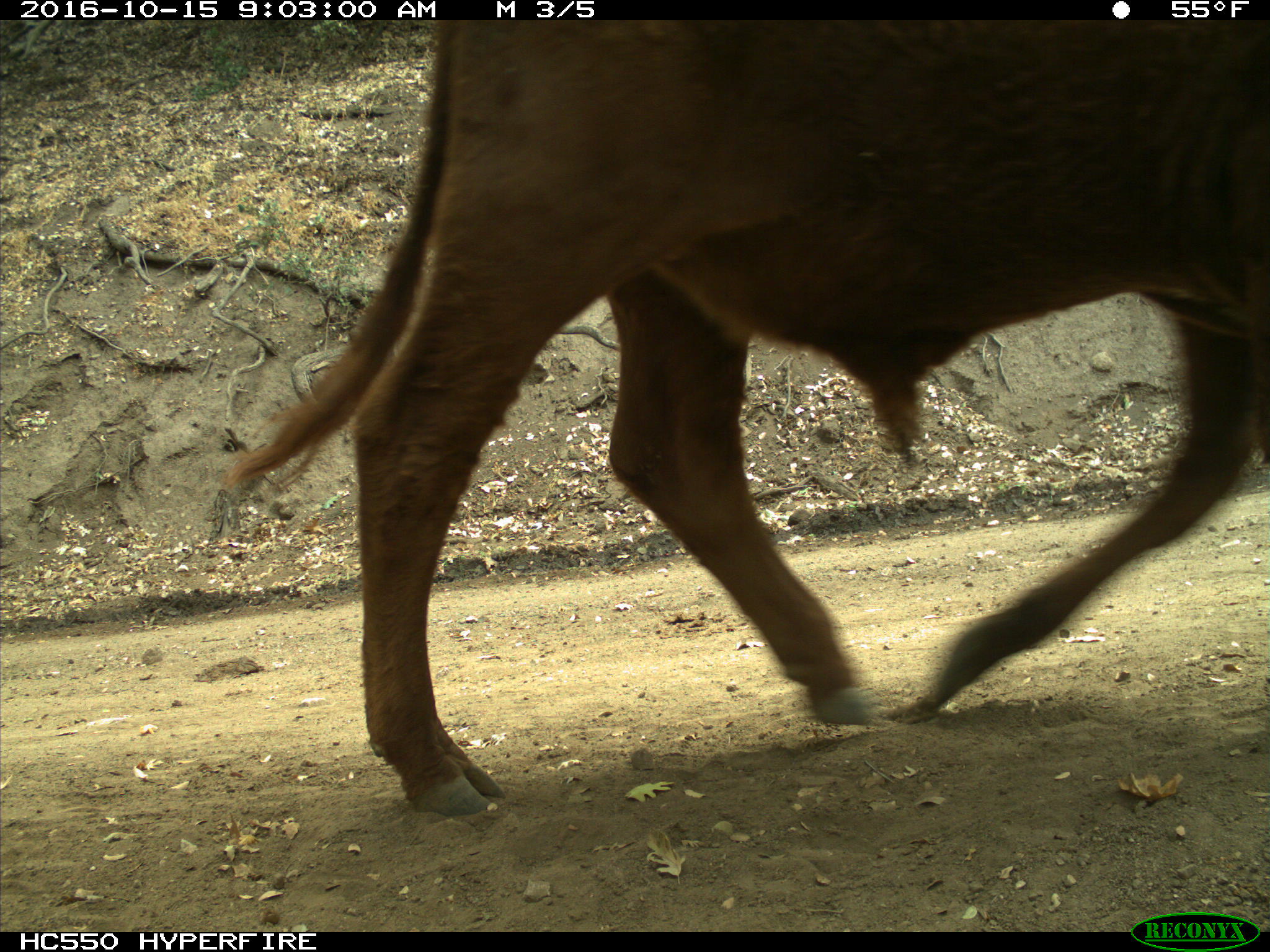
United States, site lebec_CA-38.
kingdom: Animalia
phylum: Chordata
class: Mammalia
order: Artiodactyla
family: Bovidae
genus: Bos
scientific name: Bos taurus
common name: domestic cow